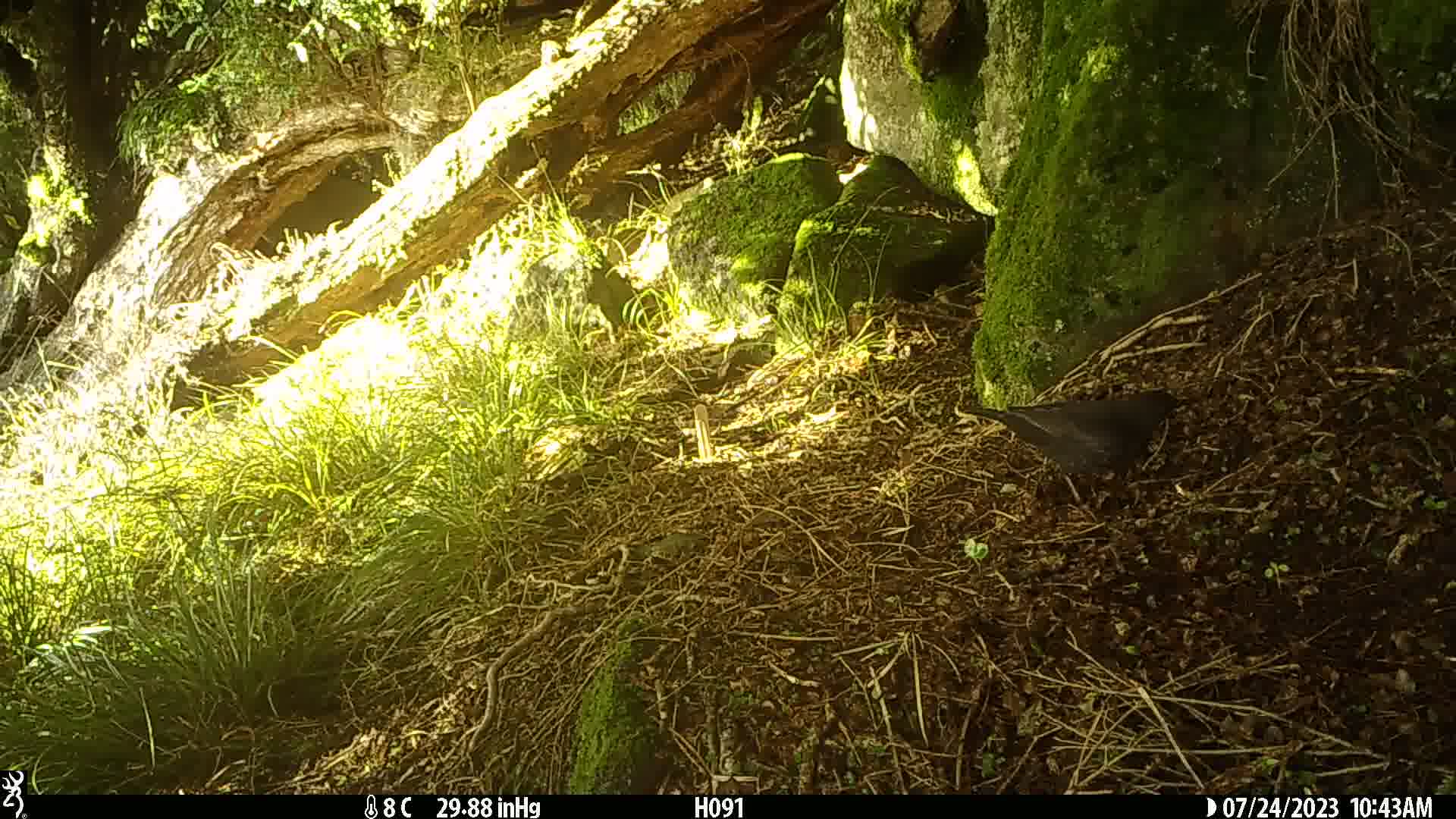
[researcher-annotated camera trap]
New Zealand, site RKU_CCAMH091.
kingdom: Animalia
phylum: Chordata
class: Aves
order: Passeriformes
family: Turdidae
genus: Turdus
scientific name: Turdus merula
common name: eurasian blackbird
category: blackbird